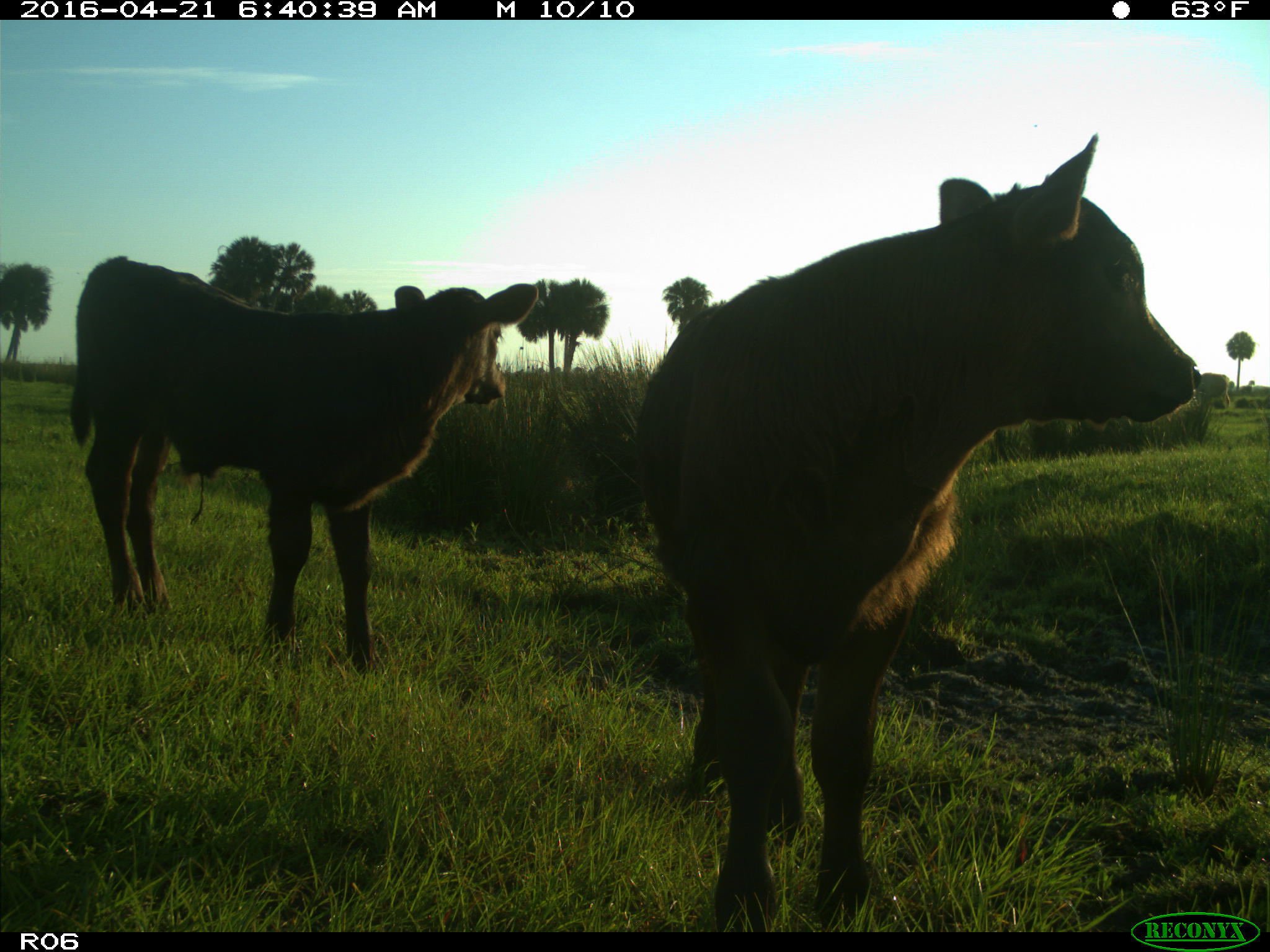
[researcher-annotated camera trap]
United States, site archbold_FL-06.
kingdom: Animalia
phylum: Chordata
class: Mammalia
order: Artiodactyla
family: Bovidae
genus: Bos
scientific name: Bos taurus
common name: domestic cow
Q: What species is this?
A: Bos taurus (domestic cow).